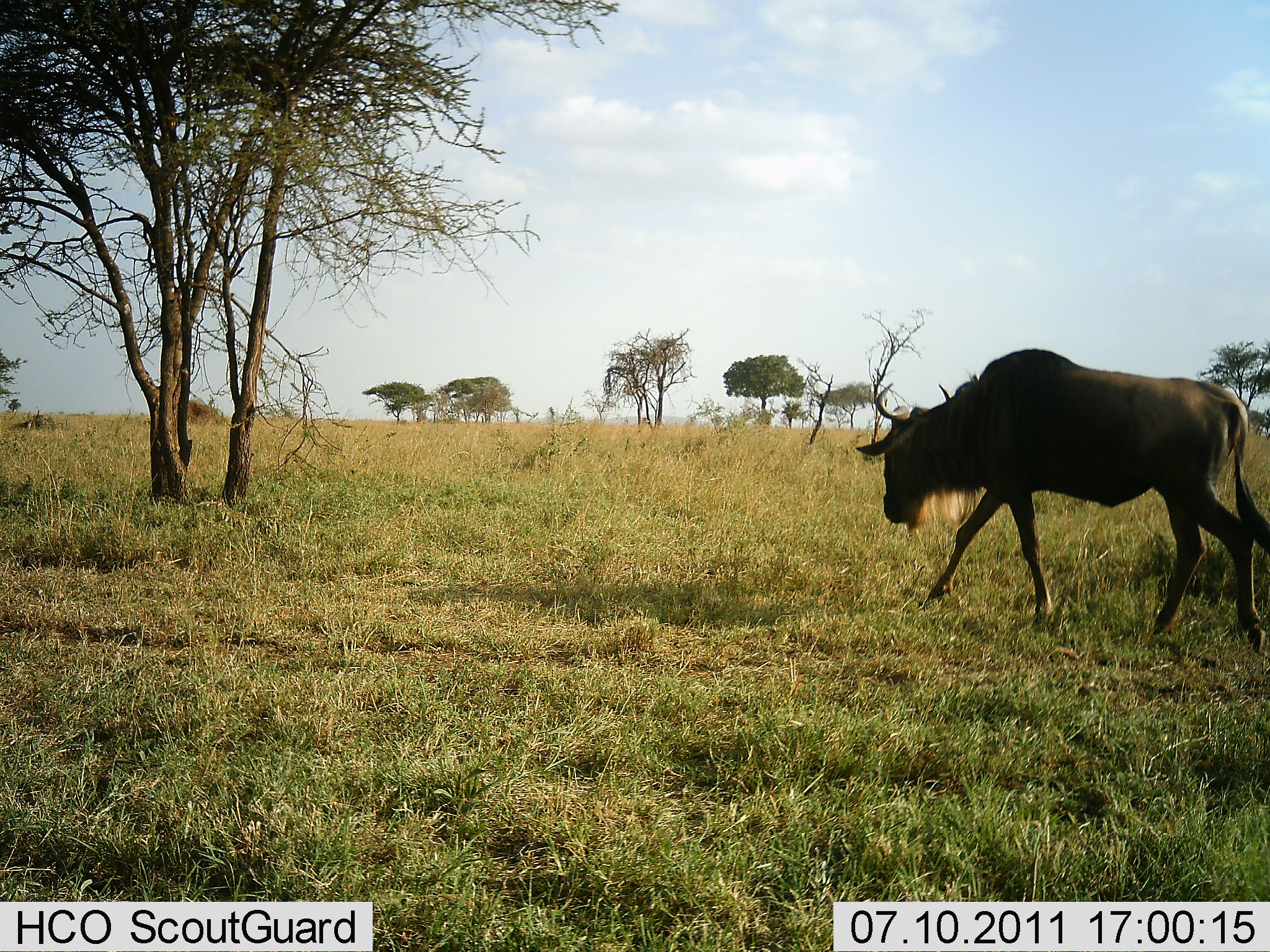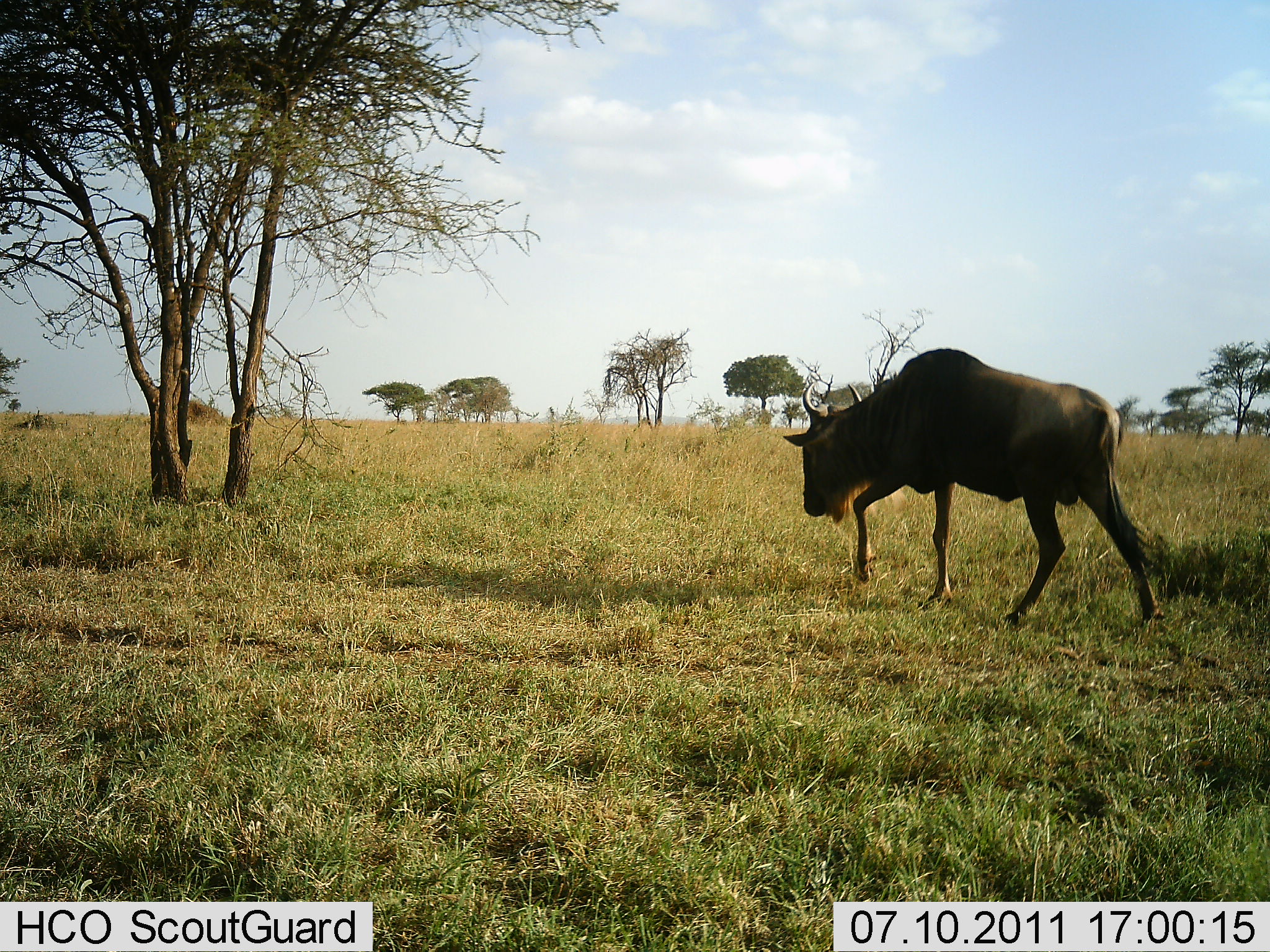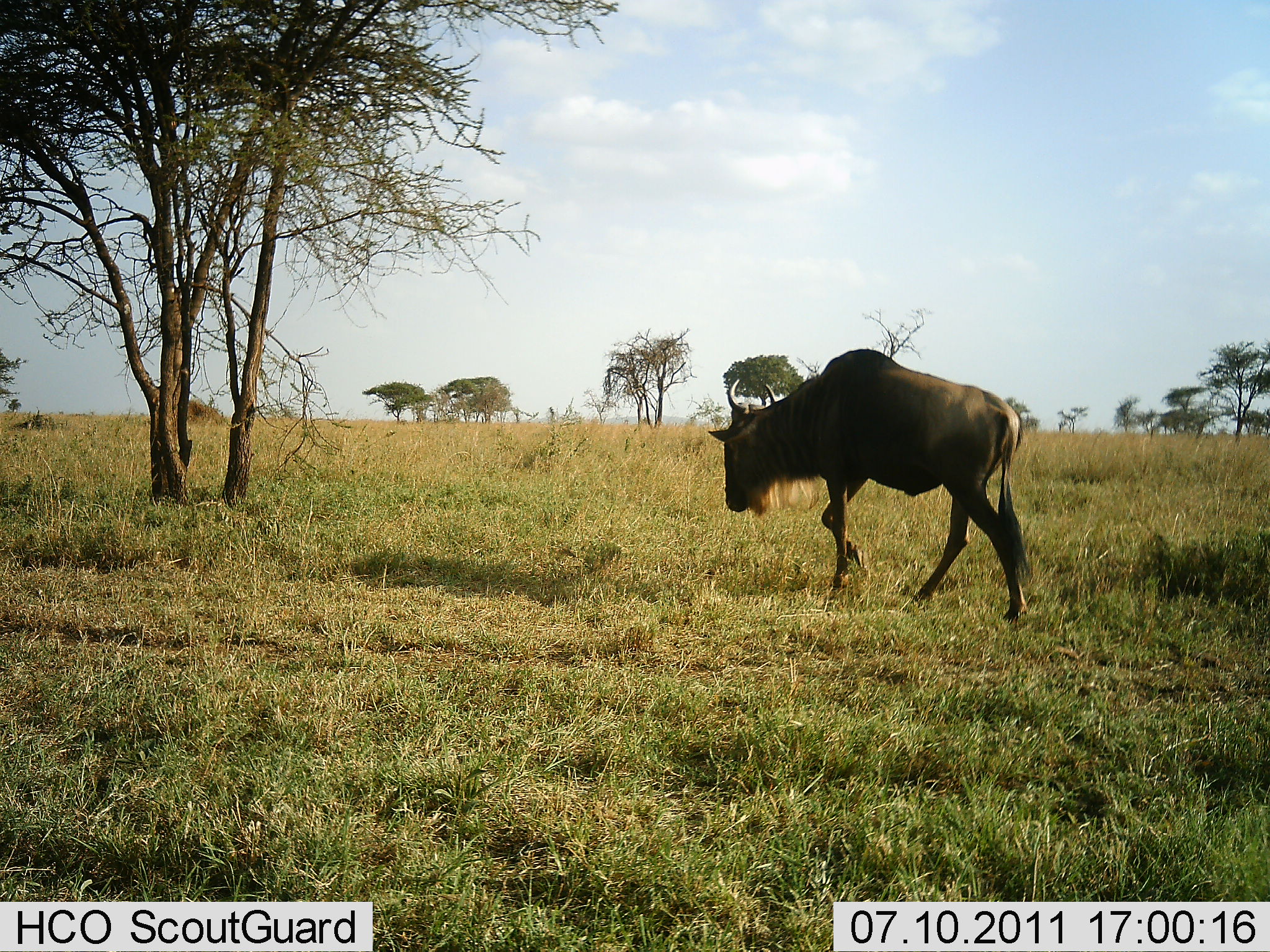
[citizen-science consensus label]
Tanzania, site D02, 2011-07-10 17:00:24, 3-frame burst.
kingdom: Animalia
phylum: Chordata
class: Mammalia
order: Artiodactyla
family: Bovidae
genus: Connochaetes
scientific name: Connochaetes taurinus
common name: blue wildebeest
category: wildebeest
Wildebeest (blue wildebeest) (Connochaetes taurinus), count 1. Behavior (volunteer vote fractions): standing 0%, resting 0%, moving 100%, interacting 0%. Young present (vote fraction): 0%. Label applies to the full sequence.